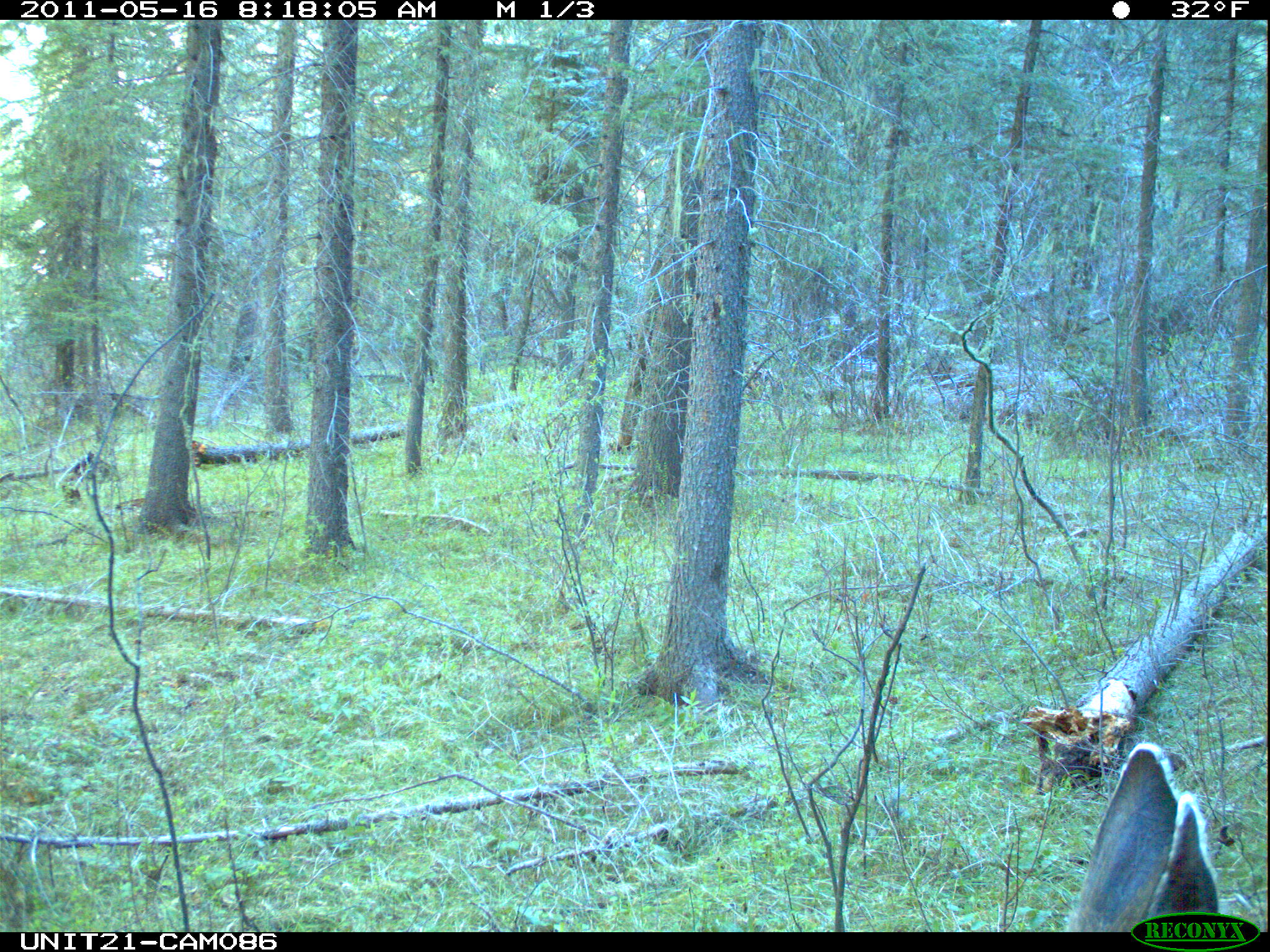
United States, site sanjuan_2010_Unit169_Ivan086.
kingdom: Animalia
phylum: Chordata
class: Mammalia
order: Artiodactyla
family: Cervidae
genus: Odocoileus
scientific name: Odocoileus hemionus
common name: mule deer